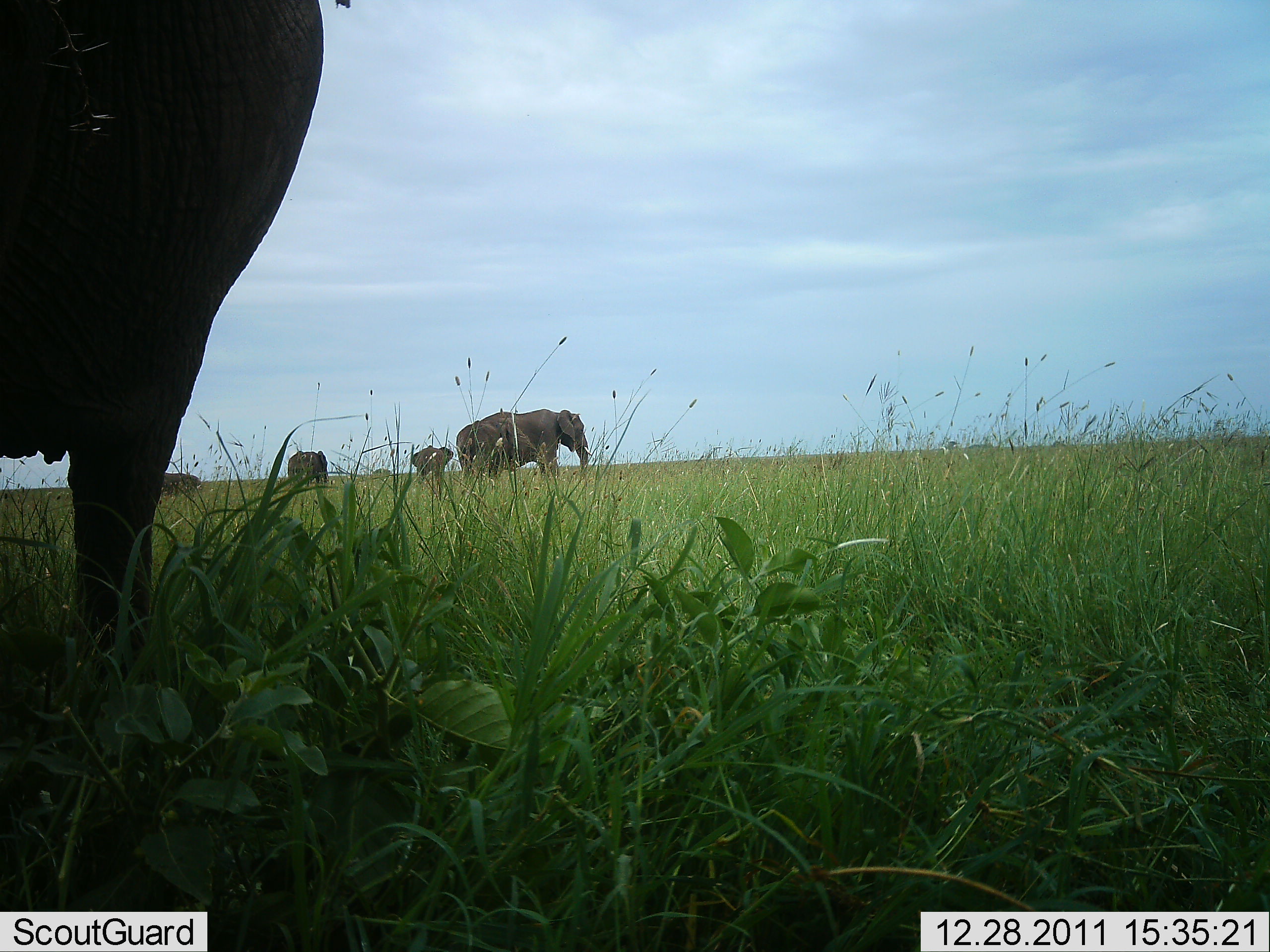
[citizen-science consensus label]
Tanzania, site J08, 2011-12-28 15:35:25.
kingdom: Animalia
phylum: Chordata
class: Mammalia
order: Proboscidea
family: Elephantidae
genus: Loxodonta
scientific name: Loxodonta africana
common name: african bush elephant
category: elephant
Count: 5.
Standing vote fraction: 92%.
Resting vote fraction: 0%.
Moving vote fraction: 8%.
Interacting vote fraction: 0%.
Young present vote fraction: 0%.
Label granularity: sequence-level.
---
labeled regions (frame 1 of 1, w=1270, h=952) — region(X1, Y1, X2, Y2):
animal: region(0, 0, 326, 647); region(455, 409, 597, 490)